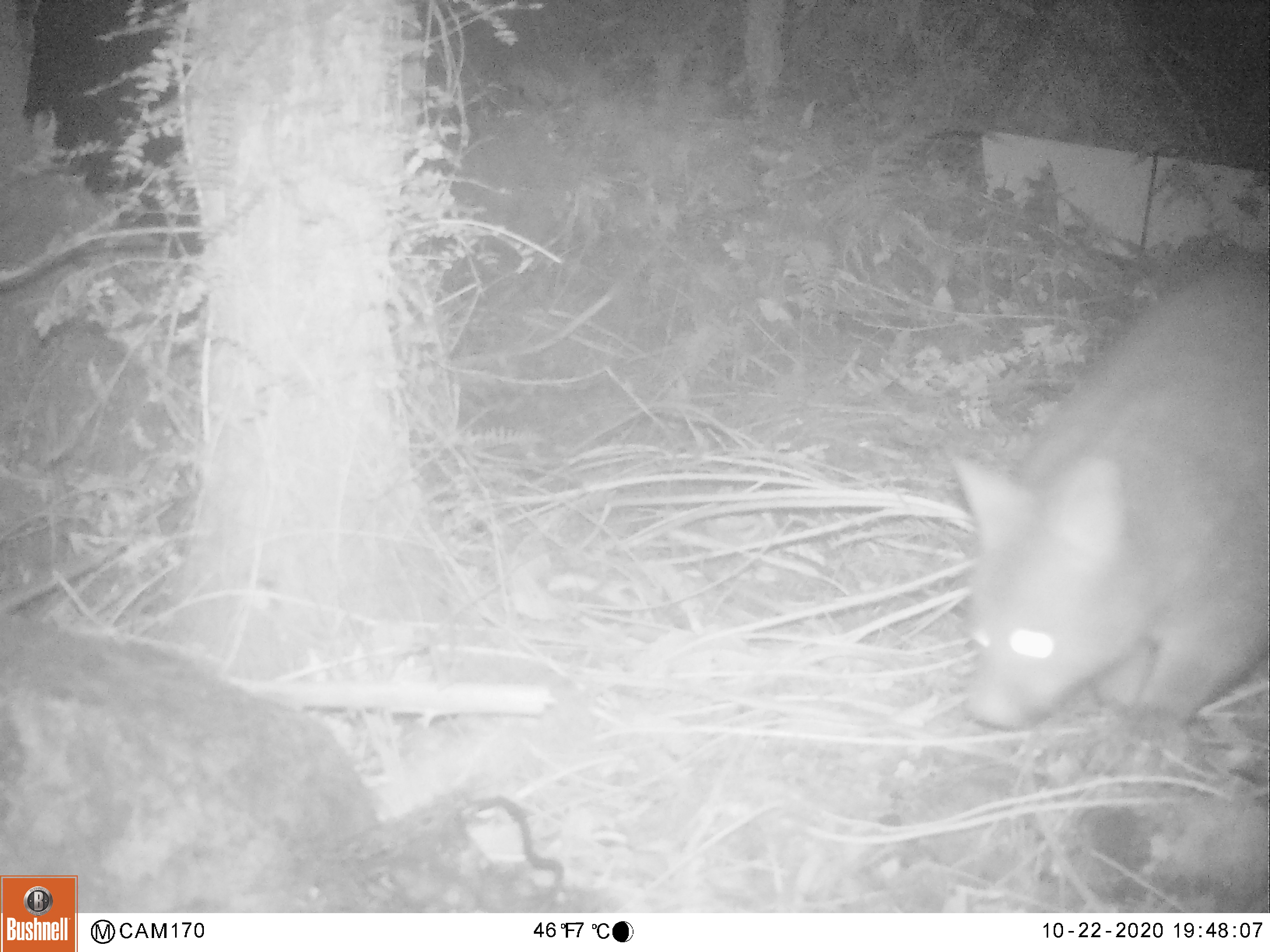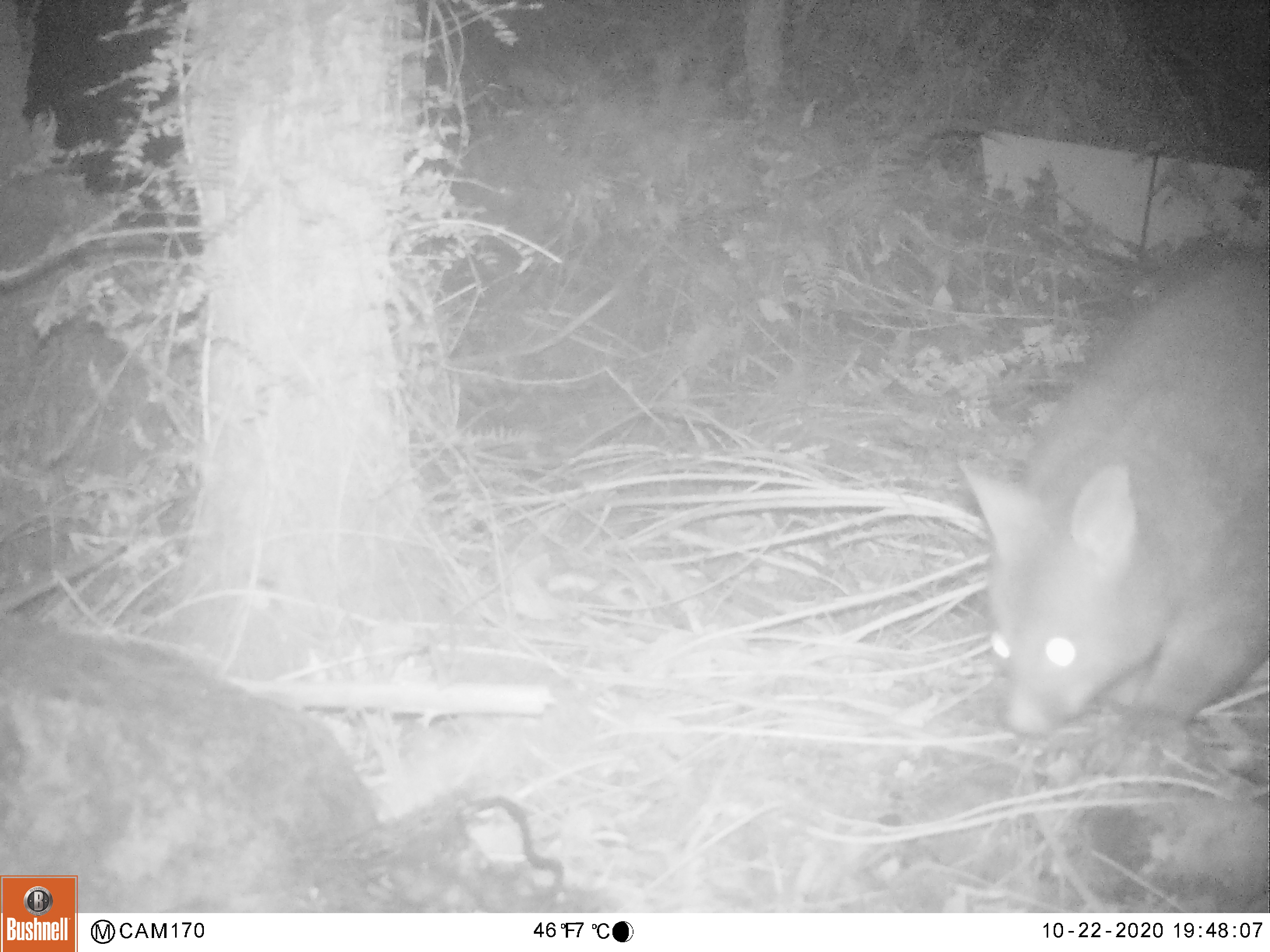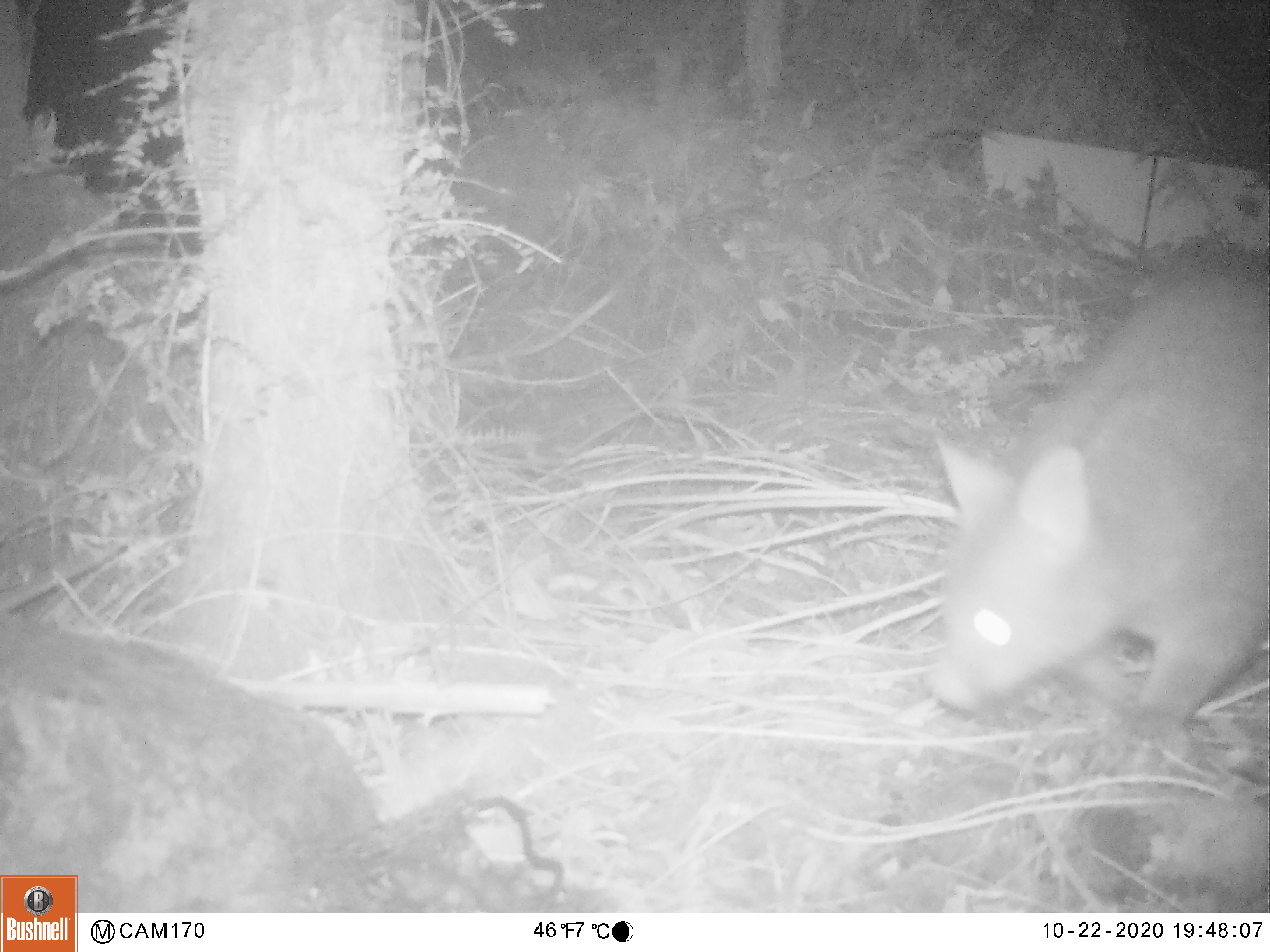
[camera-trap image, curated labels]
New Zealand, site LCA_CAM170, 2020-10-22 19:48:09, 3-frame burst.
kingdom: Animalia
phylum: Chordata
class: Mammalia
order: Diprotodontia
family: Phalangeridae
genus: Trichosurus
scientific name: Trichosurus vulpecula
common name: common brushtail possum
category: possum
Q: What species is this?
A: Possum (common brushtail possum) (Trichosurus vulpecula).